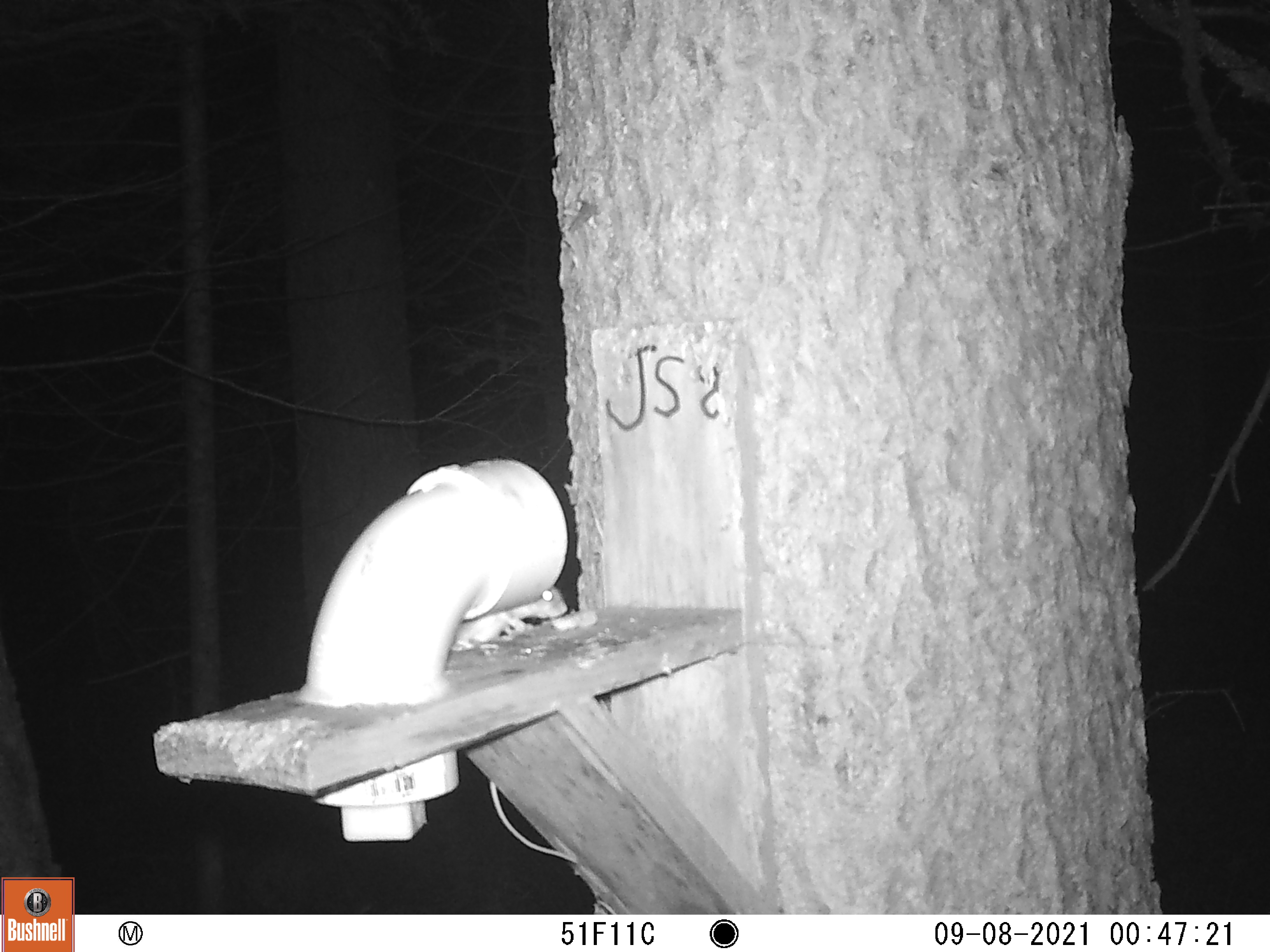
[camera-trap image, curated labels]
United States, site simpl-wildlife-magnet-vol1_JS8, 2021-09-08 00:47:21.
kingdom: Animalia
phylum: Chordata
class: Mammalia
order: Rodentia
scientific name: Rodentia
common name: mouse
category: mouse sp.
Mouse sp. (mouse) (Rodentia).